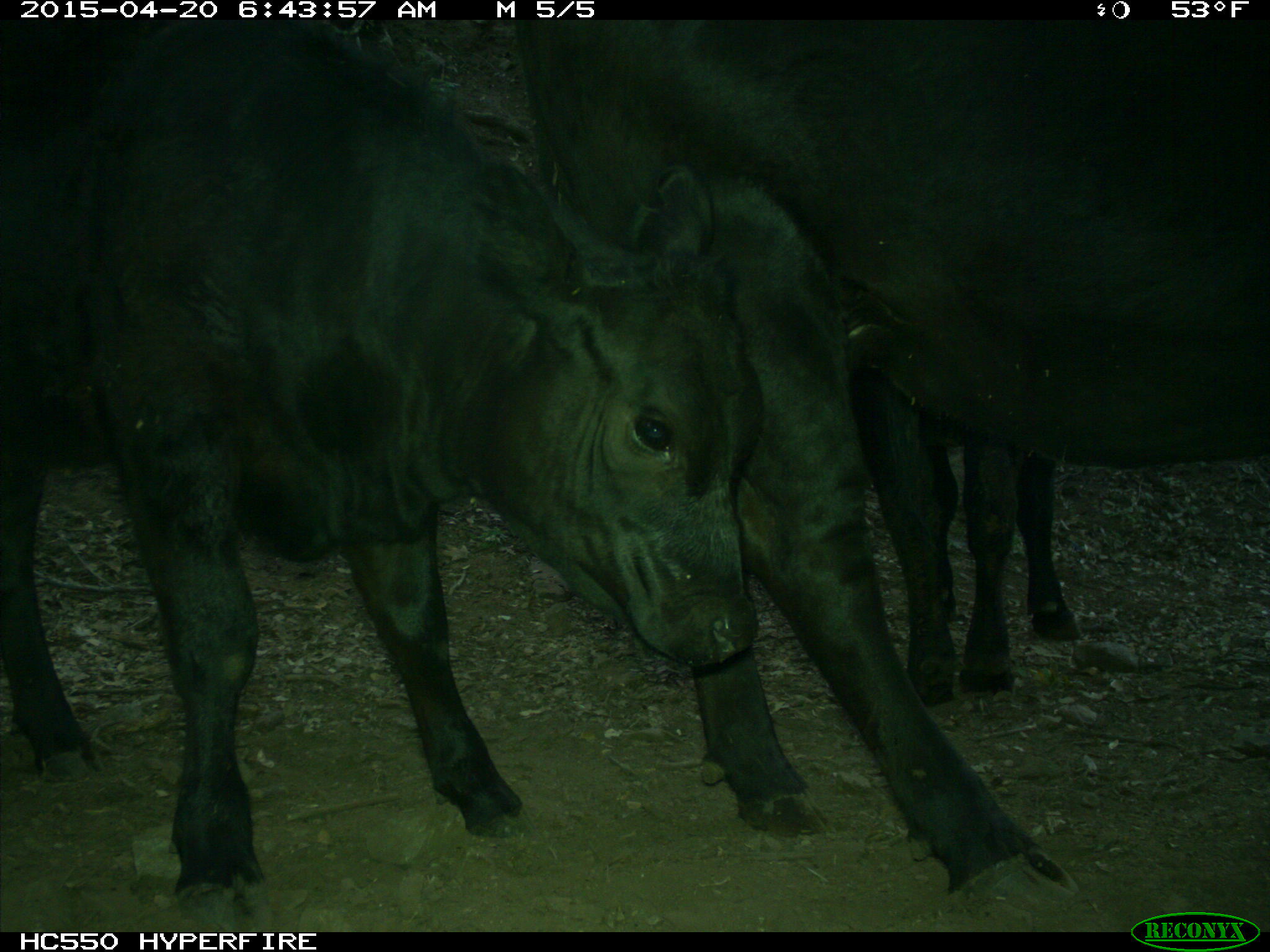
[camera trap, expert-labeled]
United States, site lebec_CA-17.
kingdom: Animalia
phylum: Chordata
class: Mammalia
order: Artiodactyla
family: Bovidae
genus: Bos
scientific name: Bos taurus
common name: domestic cow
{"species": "Bos taurus (domestic cow)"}